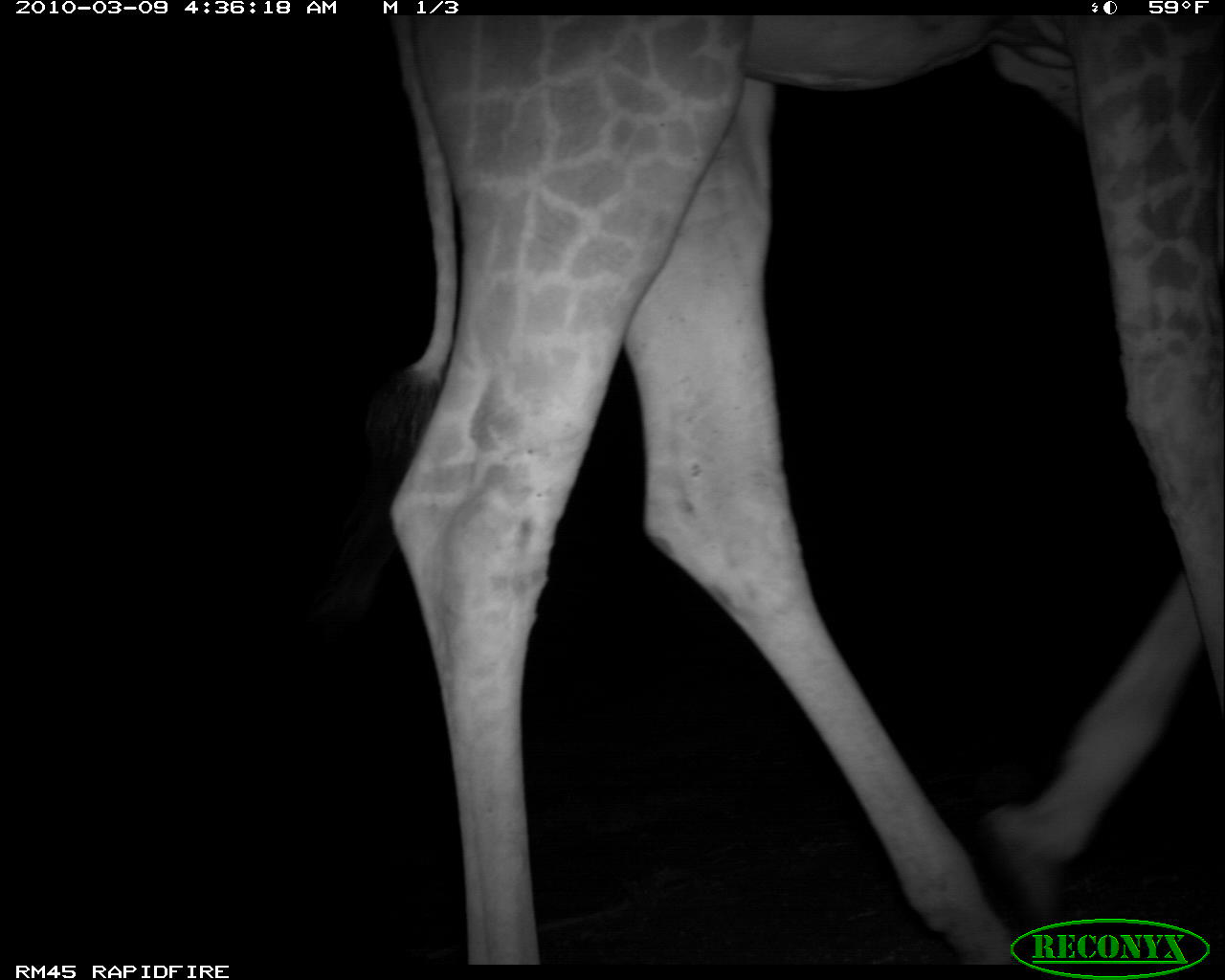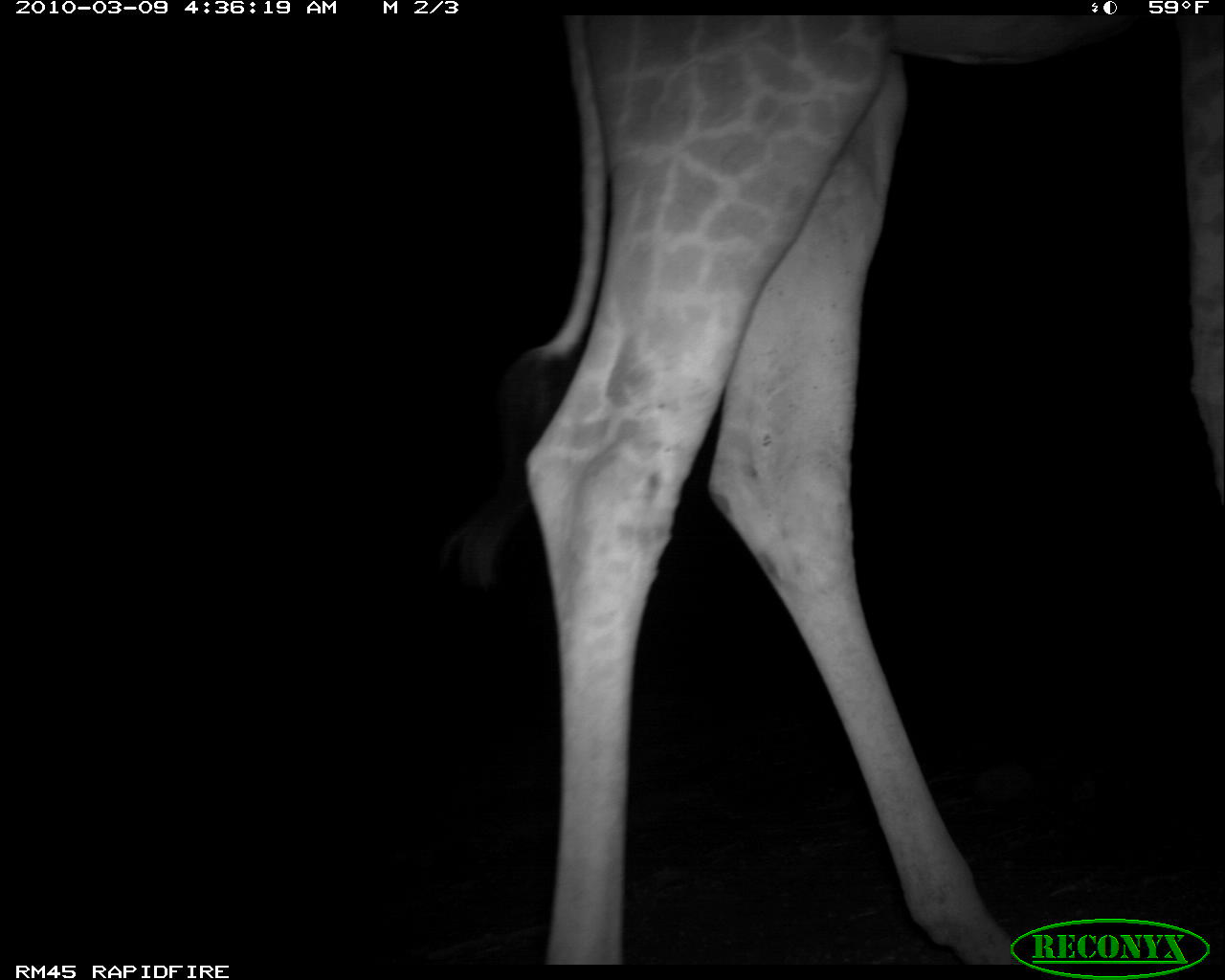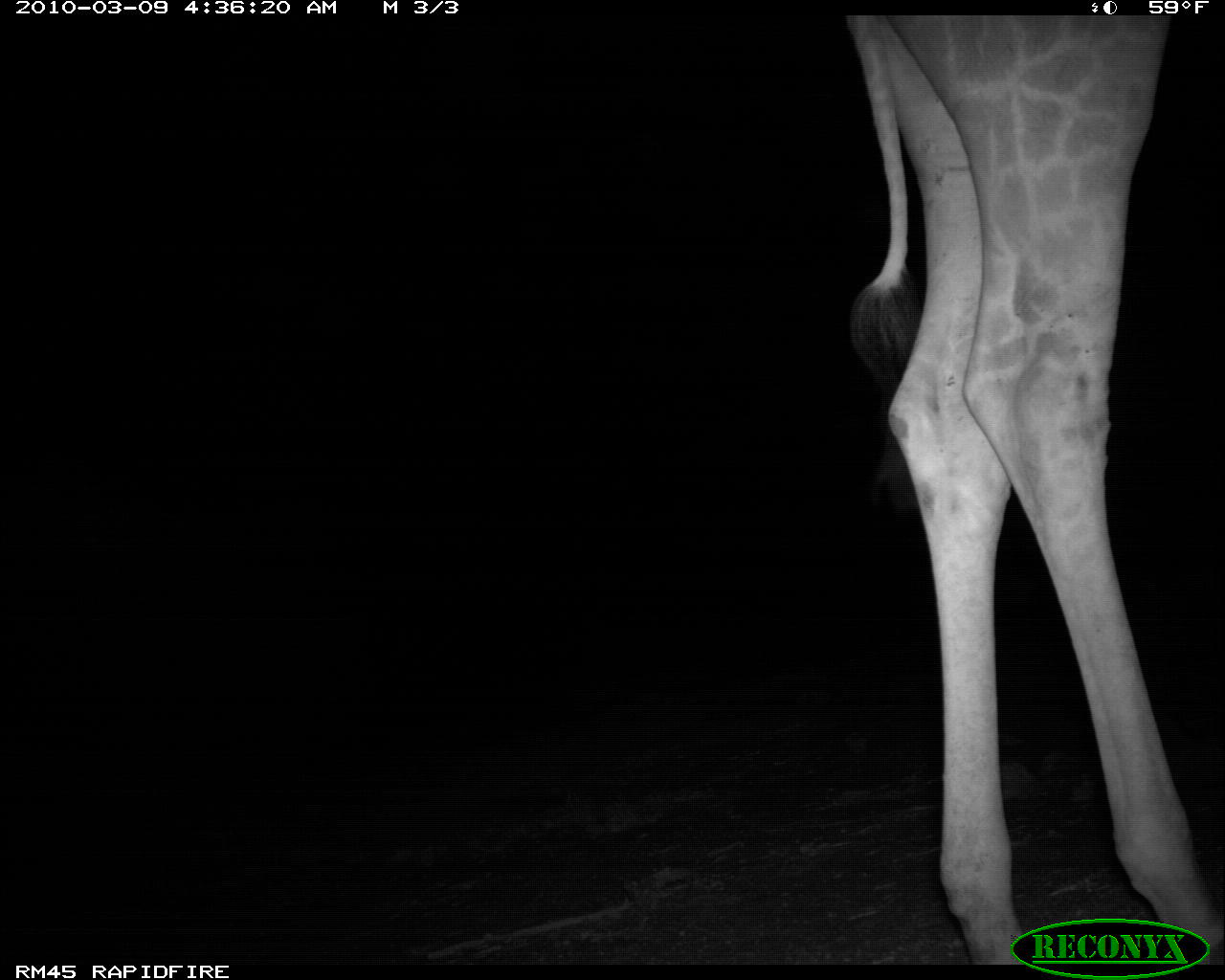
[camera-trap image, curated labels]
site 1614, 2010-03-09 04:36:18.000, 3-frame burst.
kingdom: Animalia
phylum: Chordata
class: Mammalia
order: Artiodactyla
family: Giraffidae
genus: Giraffa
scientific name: Giraffa camelopardalis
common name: giraffe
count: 1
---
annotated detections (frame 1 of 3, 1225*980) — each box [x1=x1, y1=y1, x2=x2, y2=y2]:
giraffa camelopardalis: [x1=284, y1=14, x2=1225, y2=965]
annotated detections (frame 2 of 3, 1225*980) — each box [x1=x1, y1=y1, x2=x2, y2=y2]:
giraffa camelopardalis: [x1=443, y1=15, x2=1223, y2=965]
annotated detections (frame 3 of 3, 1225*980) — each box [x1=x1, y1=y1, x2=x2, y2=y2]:
giraffa camelopardalis: [x1=846, y1=14, x2=1225, y2=965]